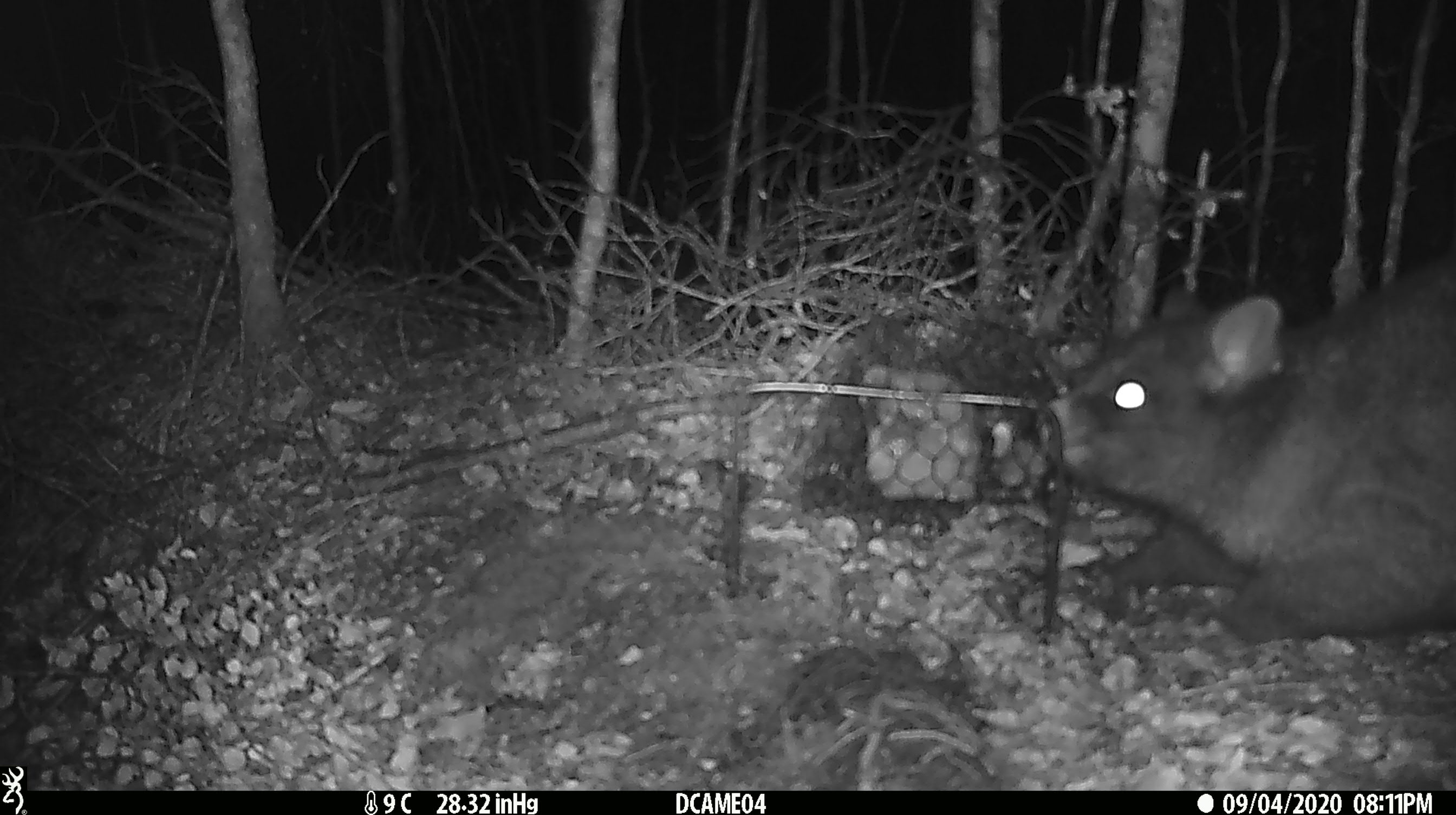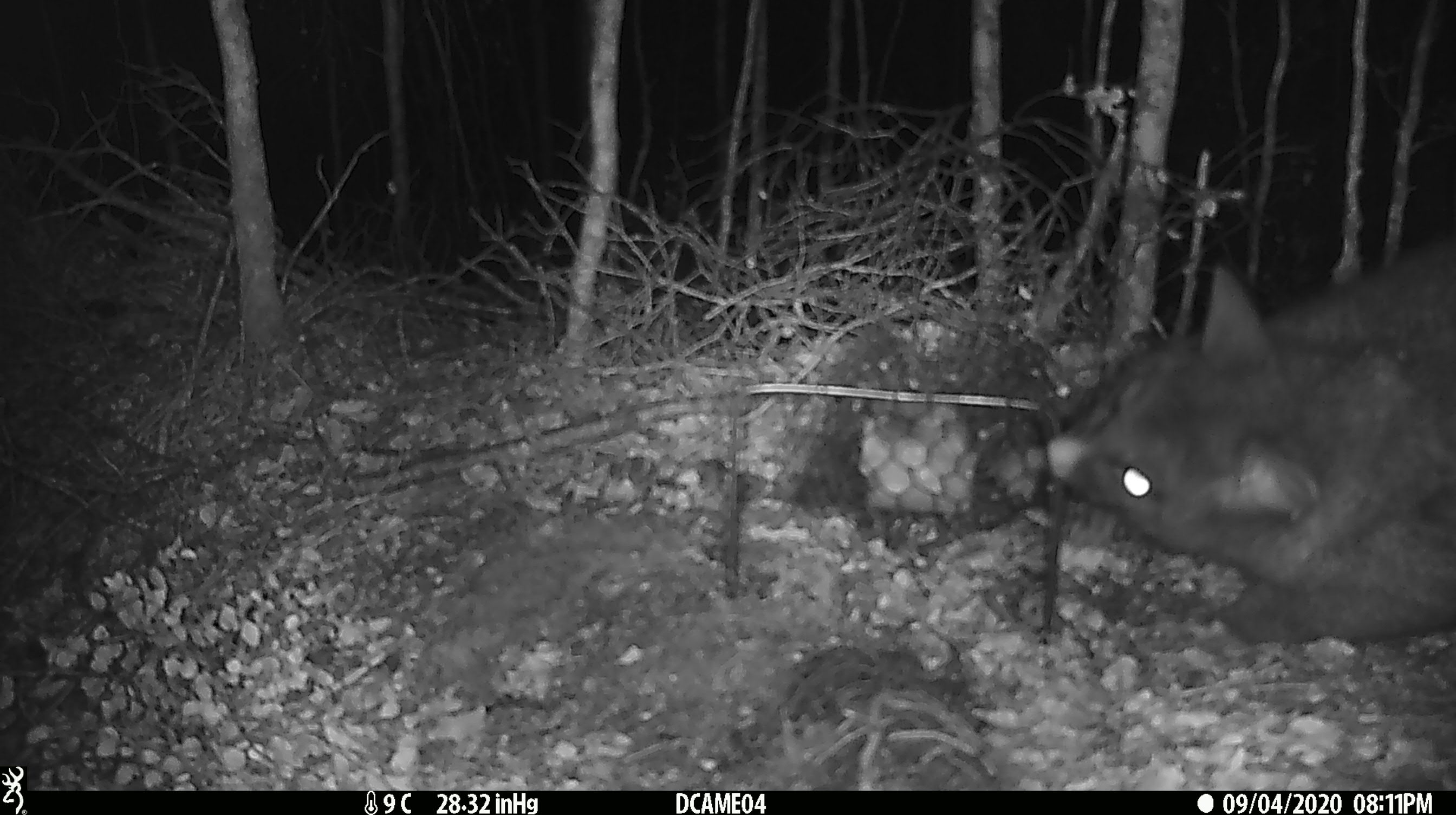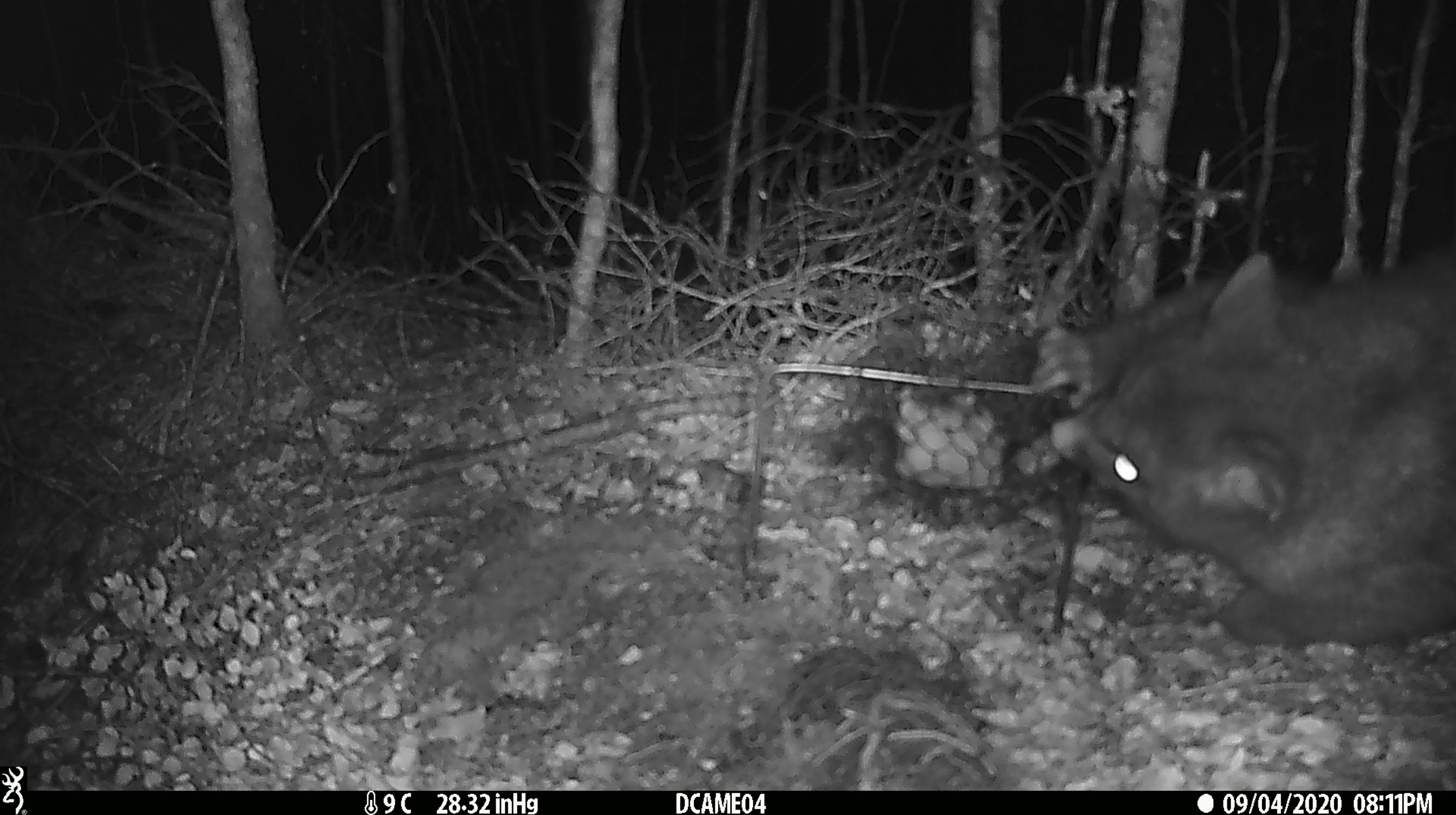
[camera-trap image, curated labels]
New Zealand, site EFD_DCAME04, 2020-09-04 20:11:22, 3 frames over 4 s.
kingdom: Animalia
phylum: Chordata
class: Mammalia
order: Diprotodontia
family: Phalangeridae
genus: Trichosurus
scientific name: Trichosurus vulpecula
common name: common brushtail possum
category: possum